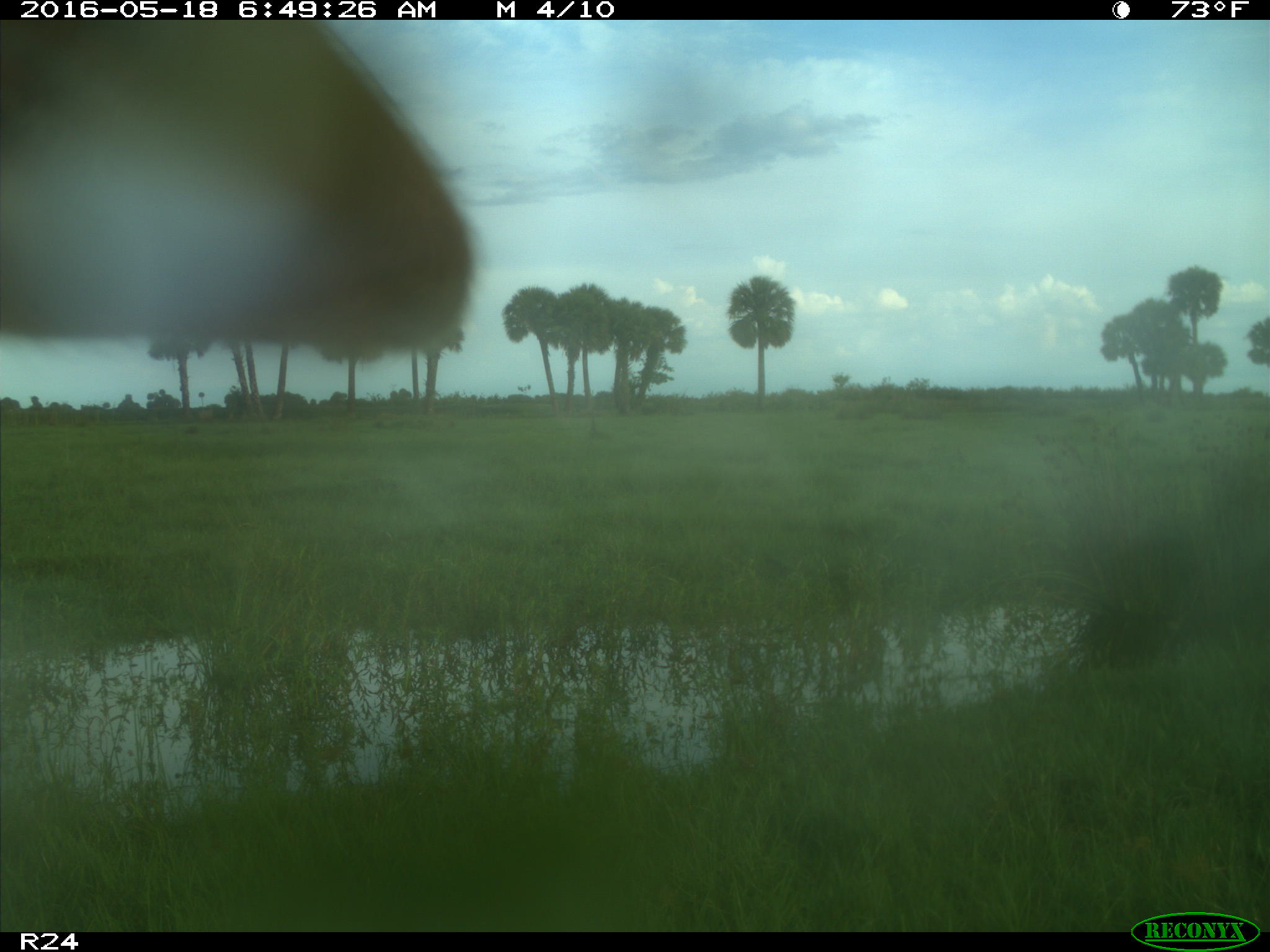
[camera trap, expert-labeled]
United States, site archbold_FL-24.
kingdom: Animalia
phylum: Chordata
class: Mammalia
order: Artiodactyla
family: Bovidae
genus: Bos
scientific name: Bos taurus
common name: domestic cow